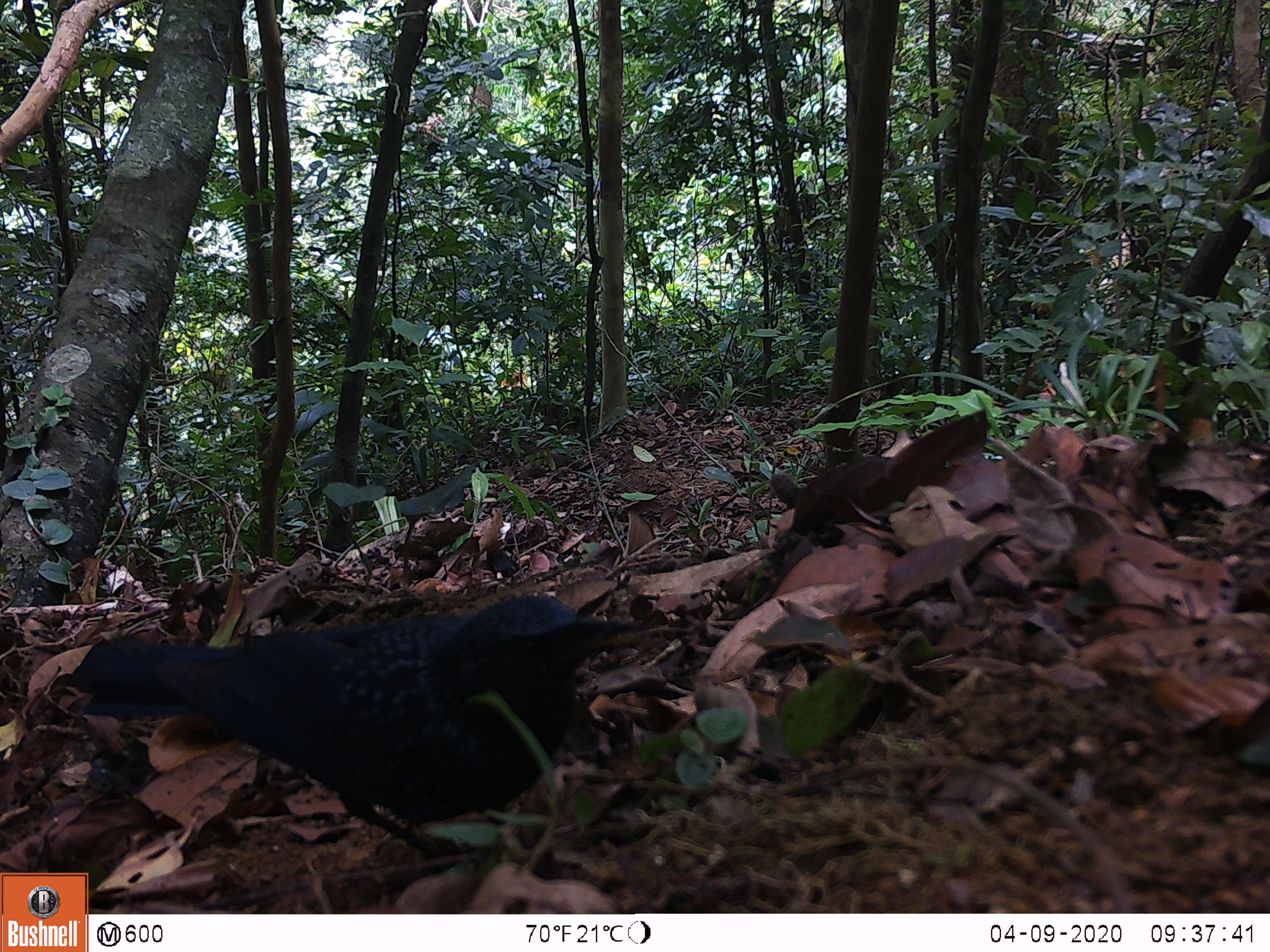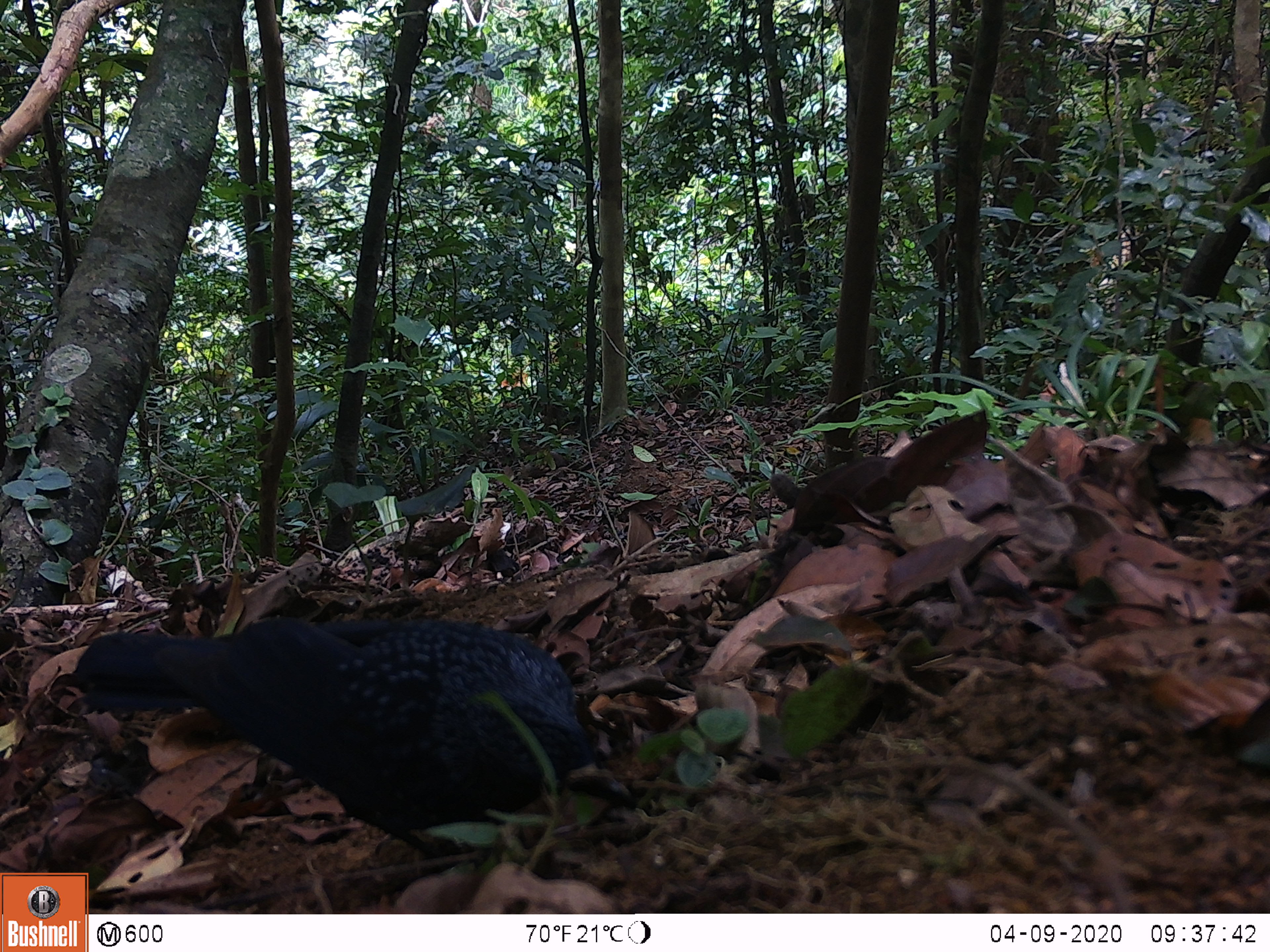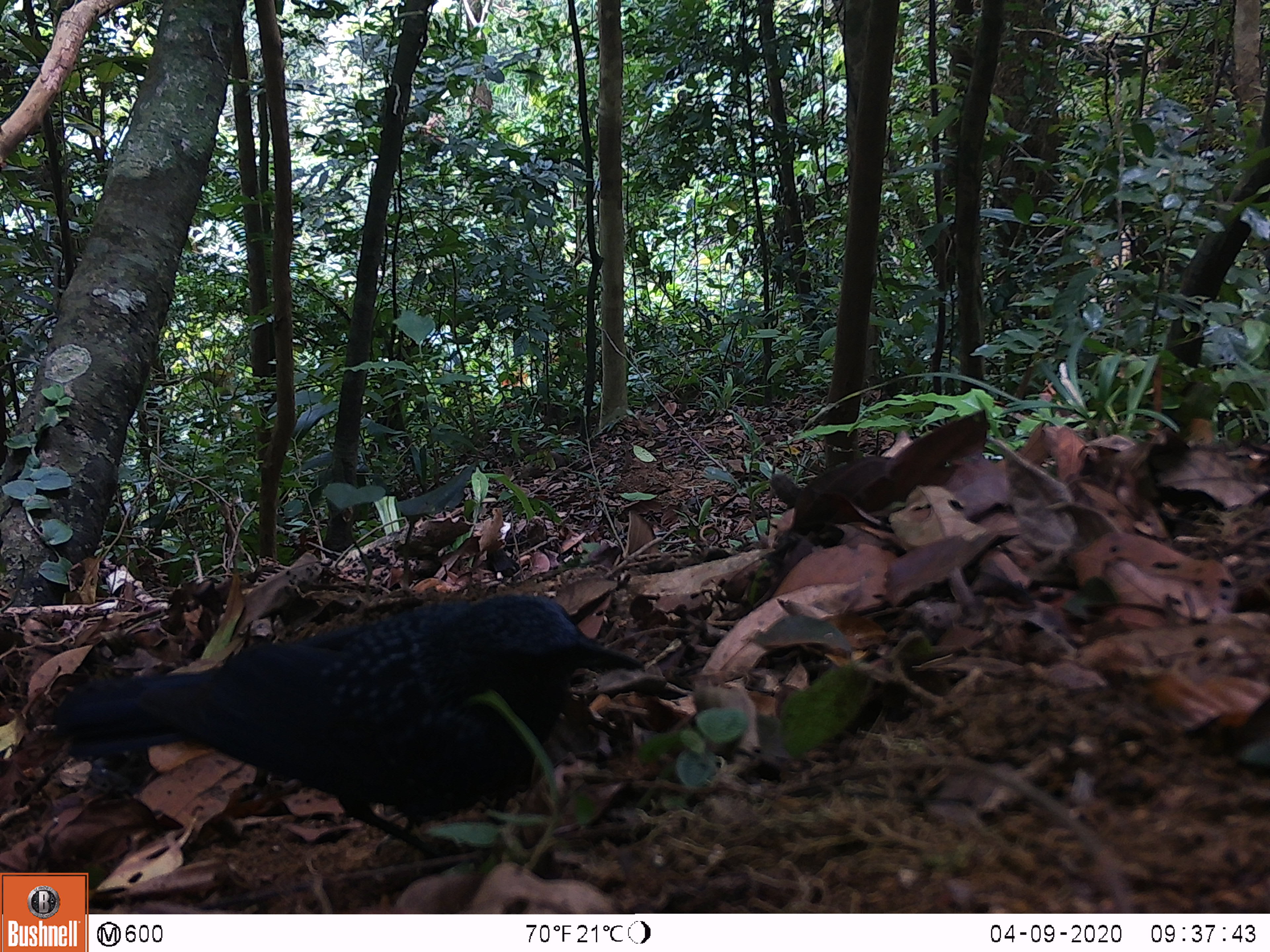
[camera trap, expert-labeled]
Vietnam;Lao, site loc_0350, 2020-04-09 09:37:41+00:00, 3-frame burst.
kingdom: Animalia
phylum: Chordata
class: Aves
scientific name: Aves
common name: bird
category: unidentified bird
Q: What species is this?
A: Unidentified bird (bird) (Aves).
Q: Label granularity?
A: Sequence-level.